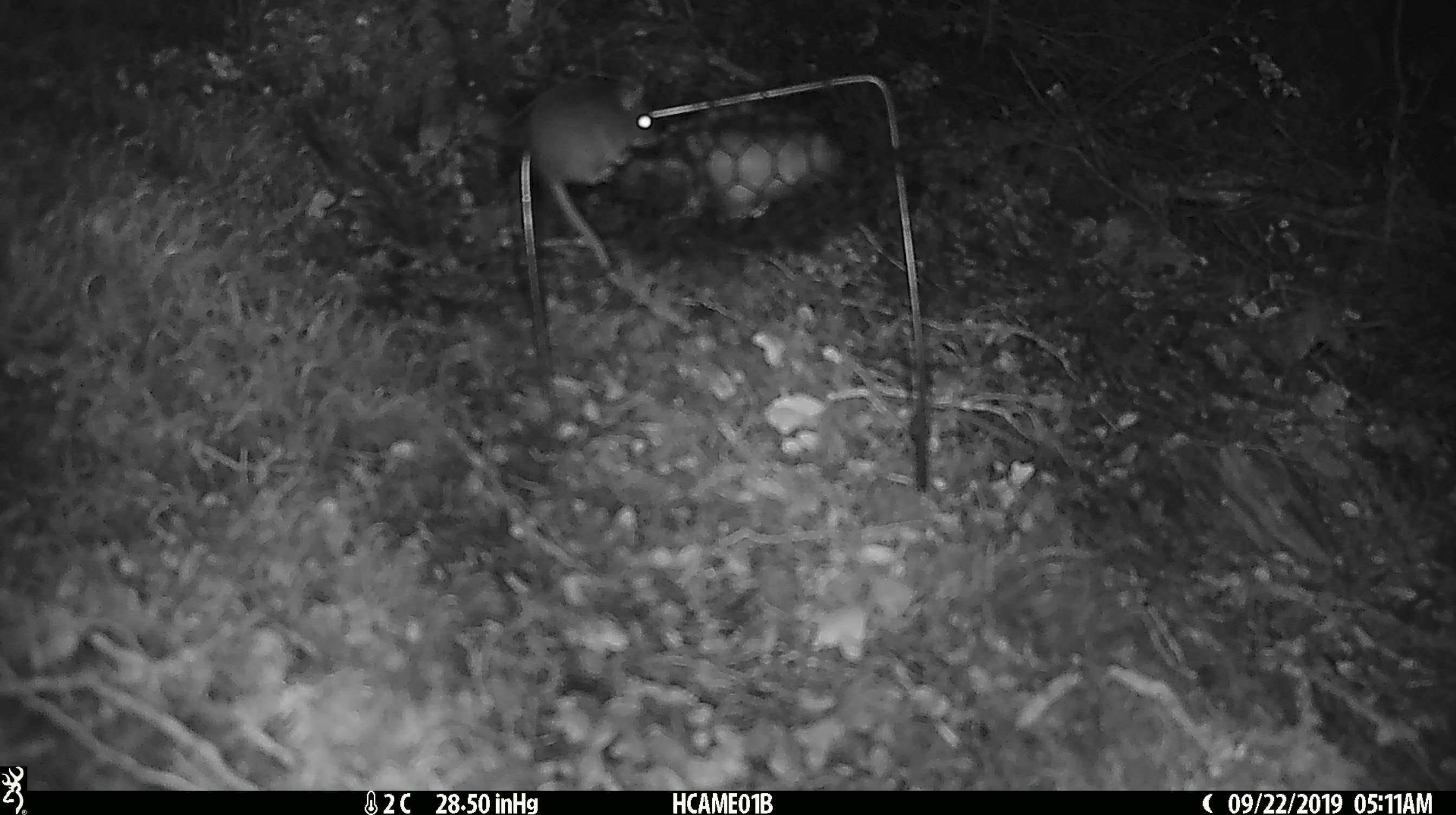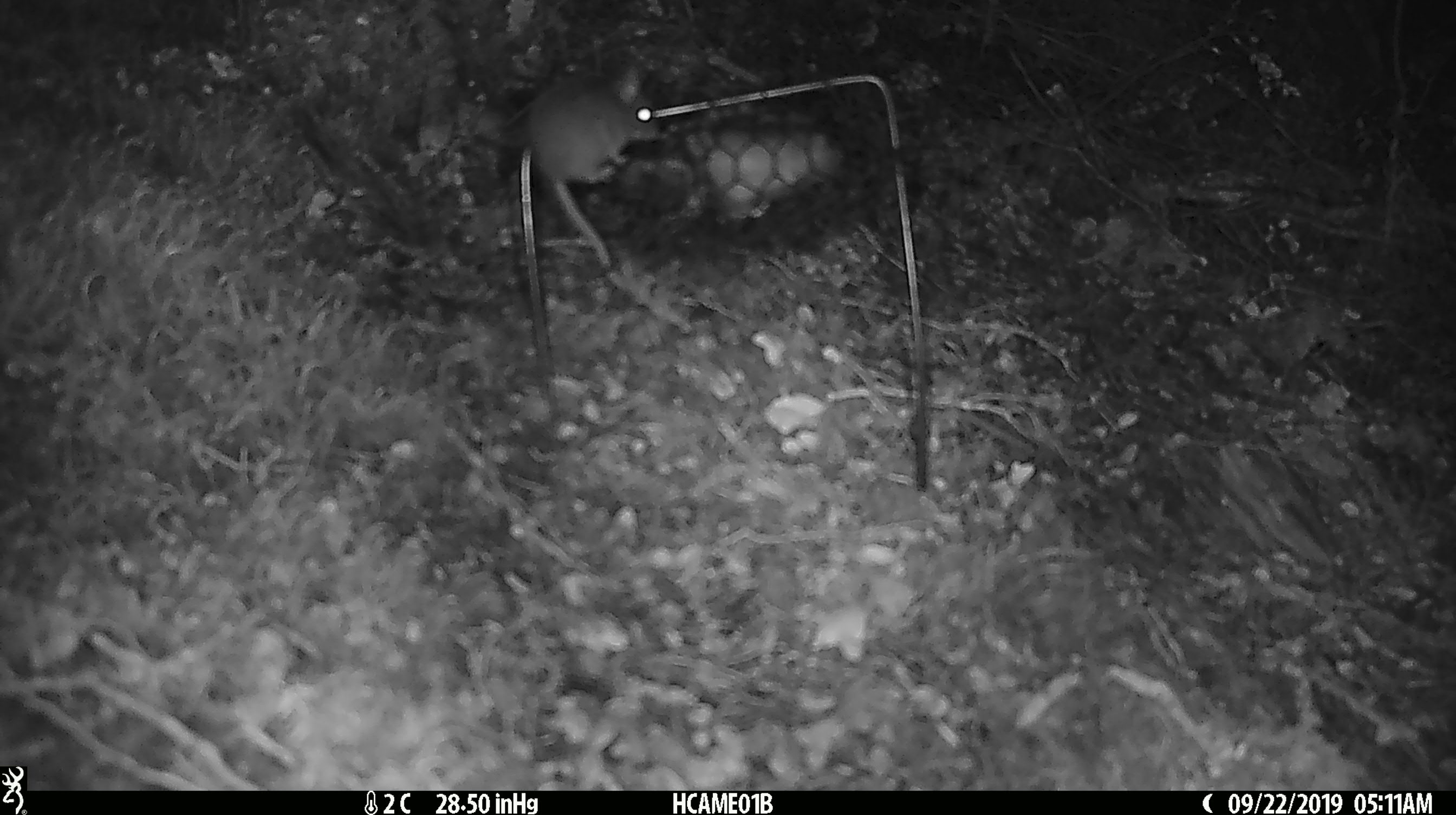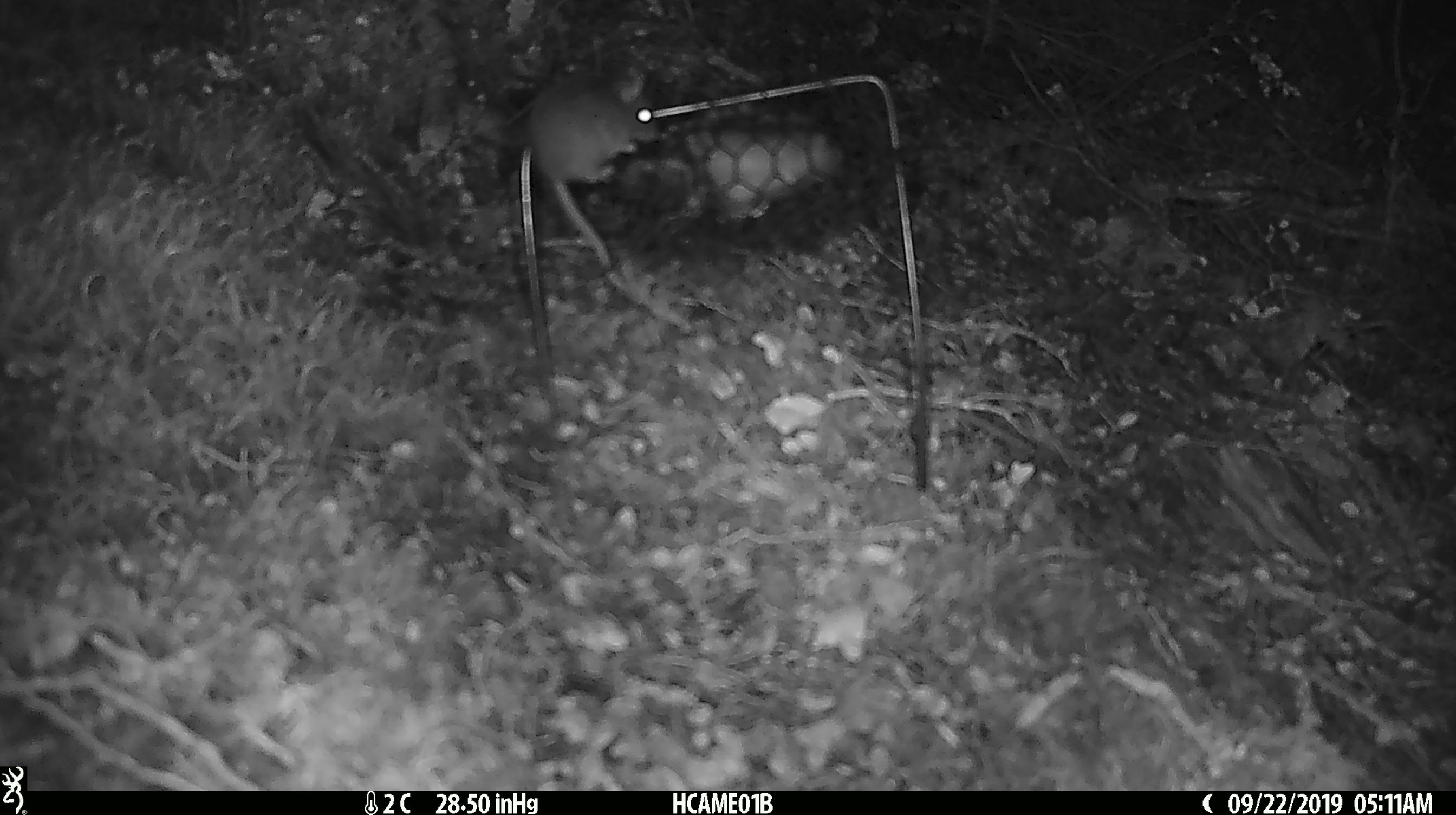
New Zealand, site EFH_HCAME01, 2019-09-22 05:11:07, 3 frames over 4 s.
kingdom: Animalia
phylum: Chordata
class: Mammalia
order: Rodentia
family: Muridae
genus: Mus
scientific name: Mus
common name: mouse